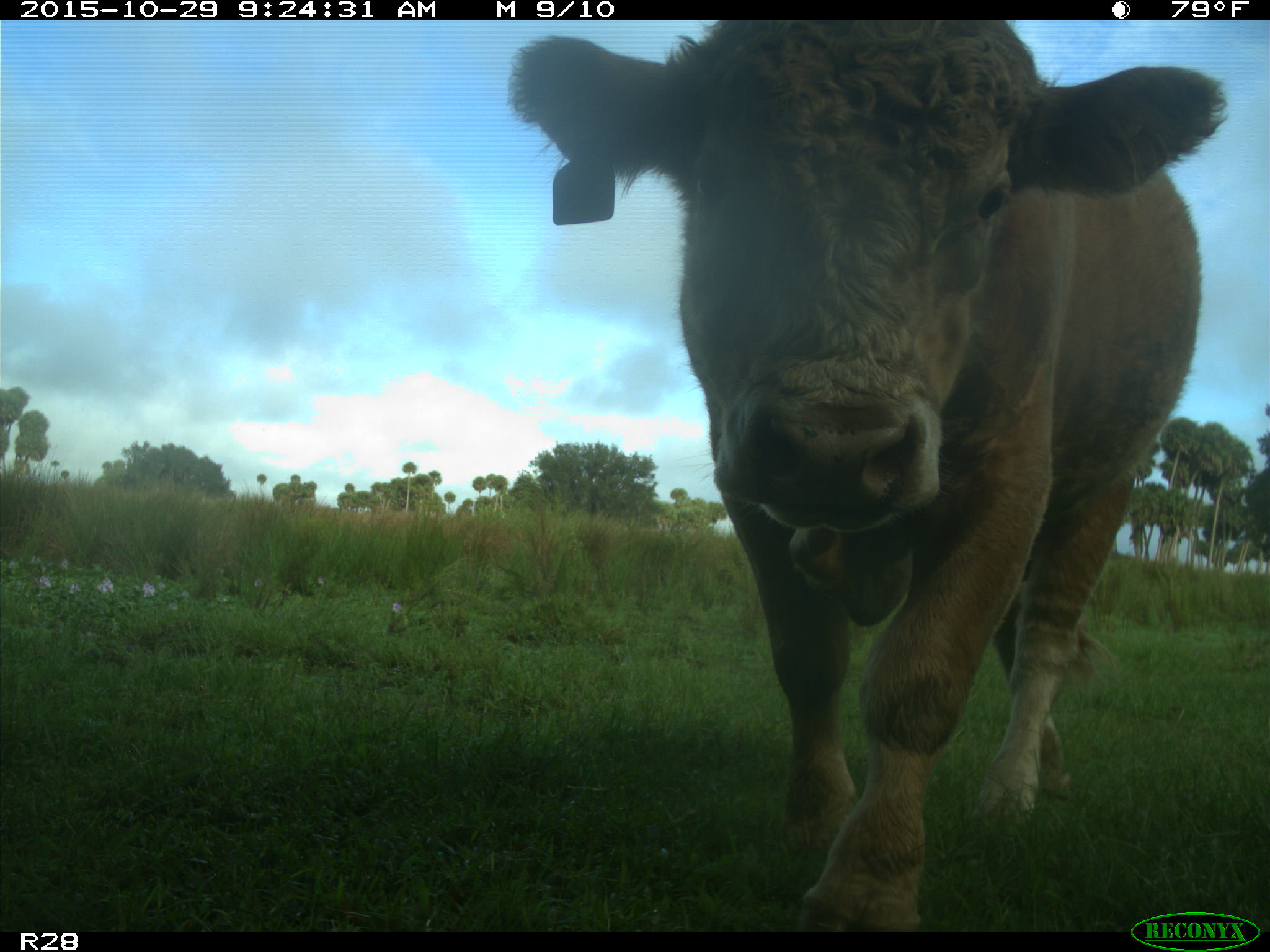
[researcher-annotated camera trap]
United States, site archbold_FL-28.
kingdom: Animalia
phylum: Chordata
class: Mammalia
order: Artiodactyla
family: Bovidae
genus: Bos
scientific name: Bos taurus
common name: domestic cow